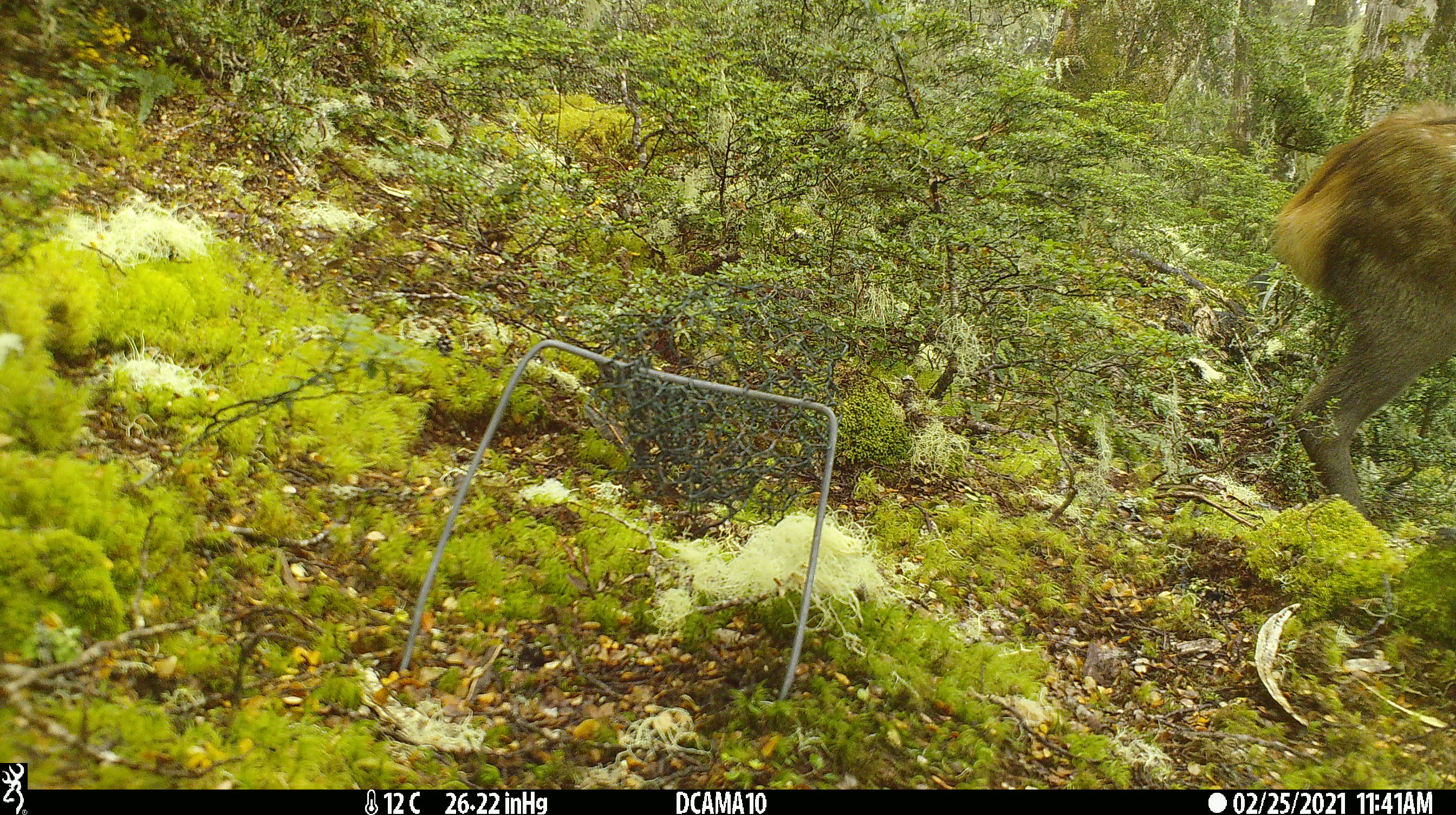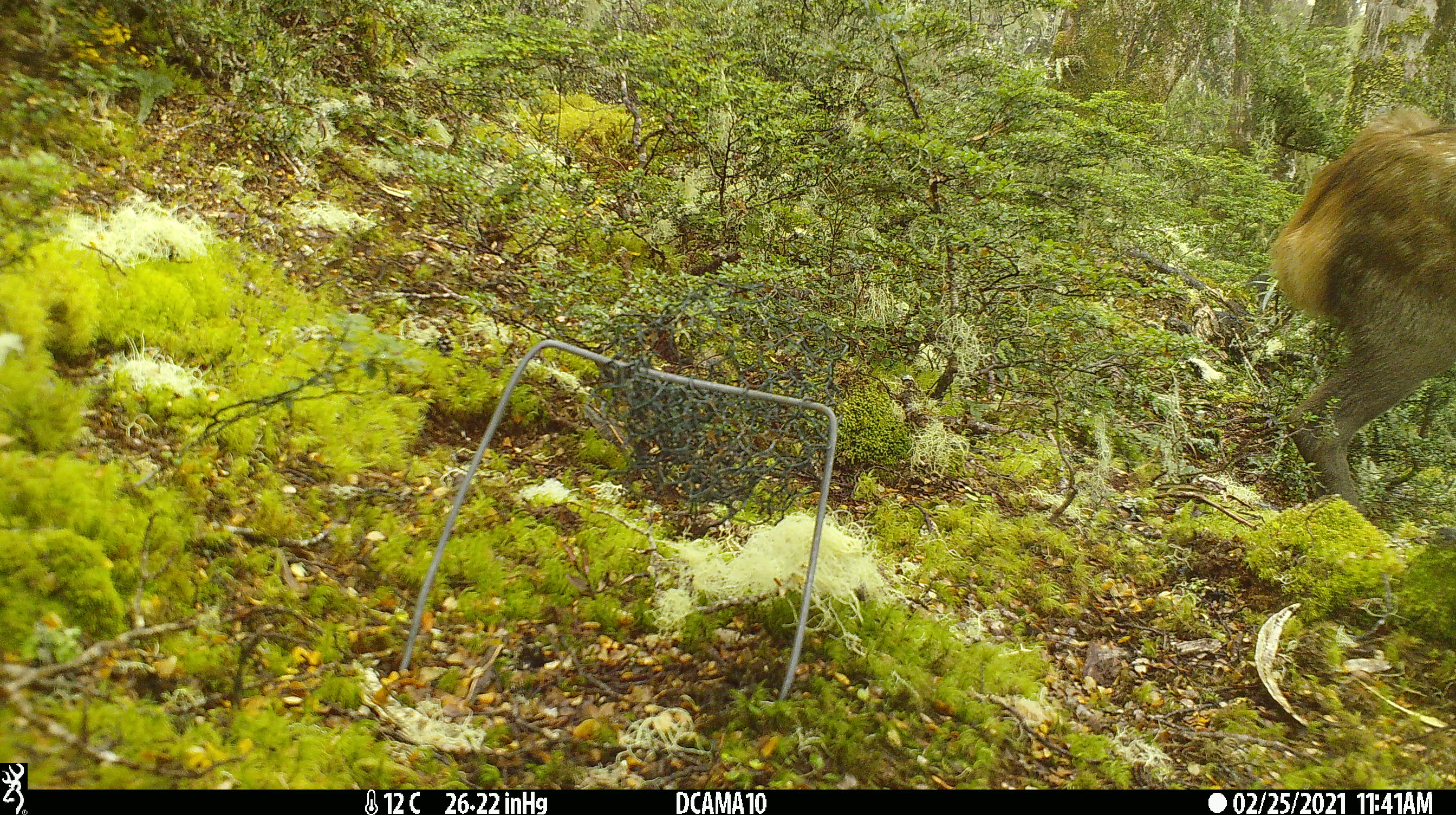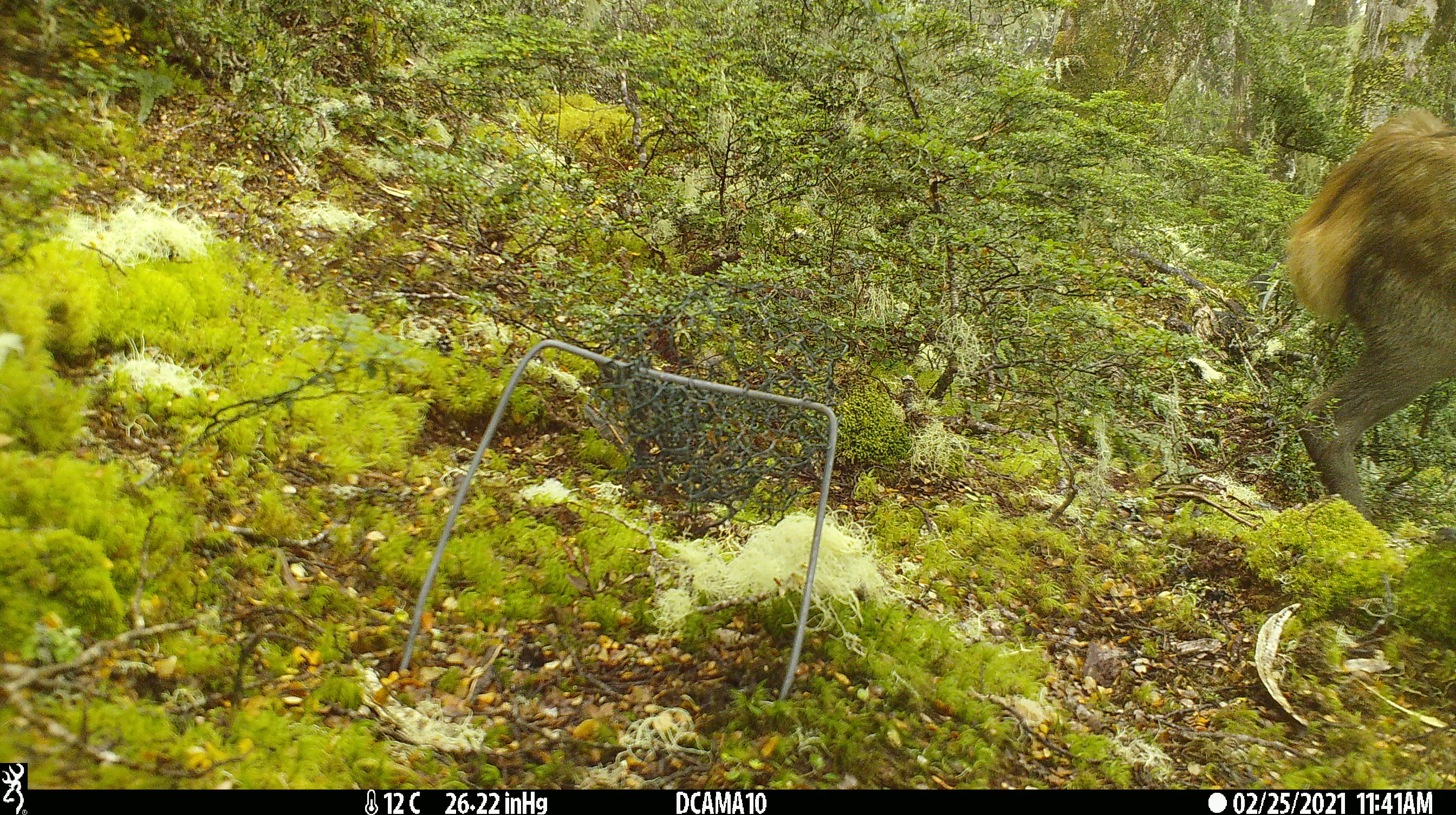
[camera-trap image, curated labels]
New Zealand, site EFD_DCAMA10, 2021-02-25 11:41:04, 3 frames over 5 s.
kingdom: Animalia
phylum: Chordata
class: Mammalia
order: Artiodactyla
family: Cervidae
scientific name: Cervidae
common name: deer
Deer (Cervidae).